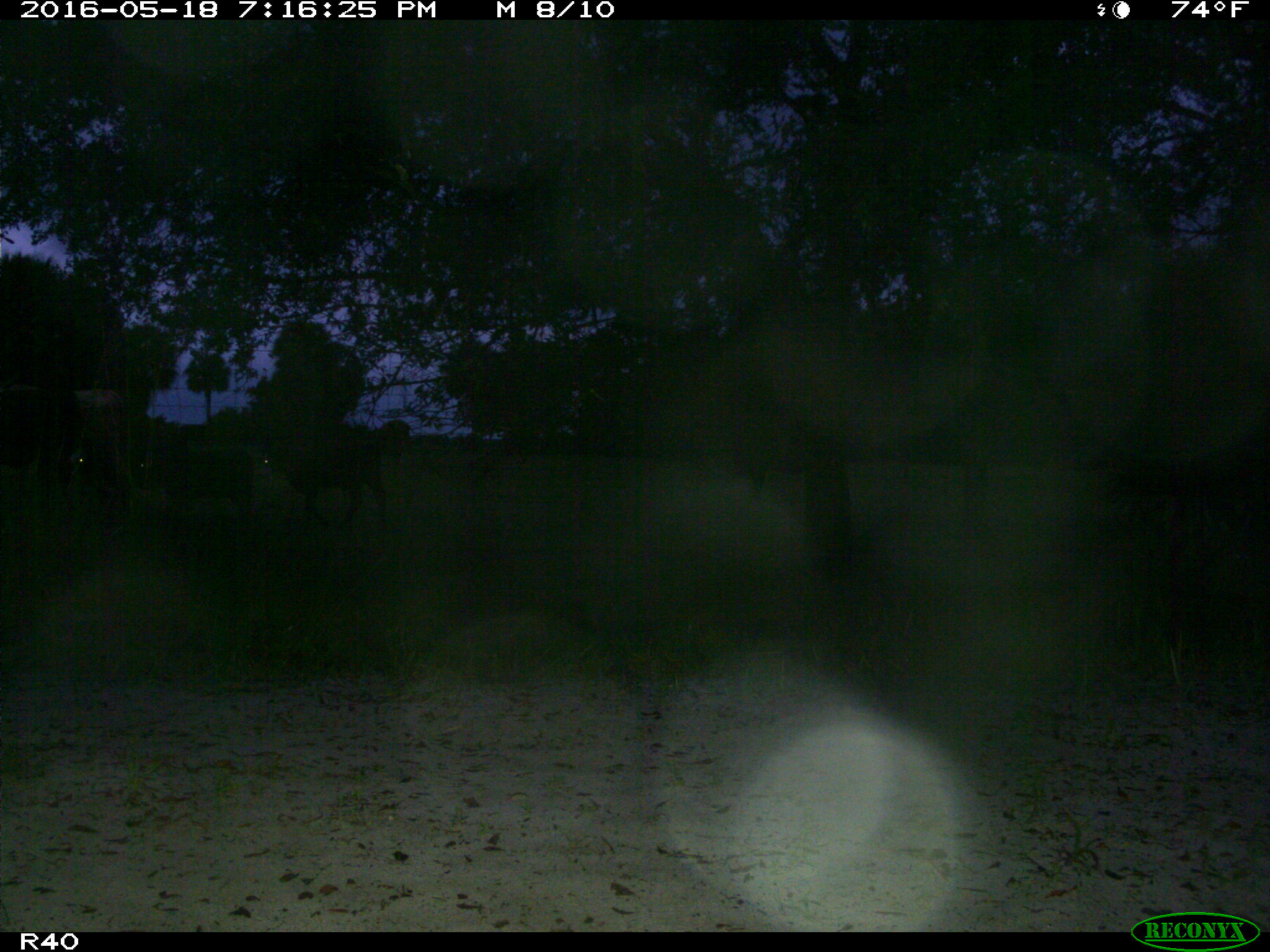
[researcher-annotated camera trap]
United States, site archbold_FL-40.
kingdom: Animalia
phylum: Chordata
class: Mammalia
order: Artiodactyla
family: Bovidae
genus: Bos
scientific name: Bos taurus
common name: domestic cow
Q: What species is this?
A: Bos taurus (domestic cow).